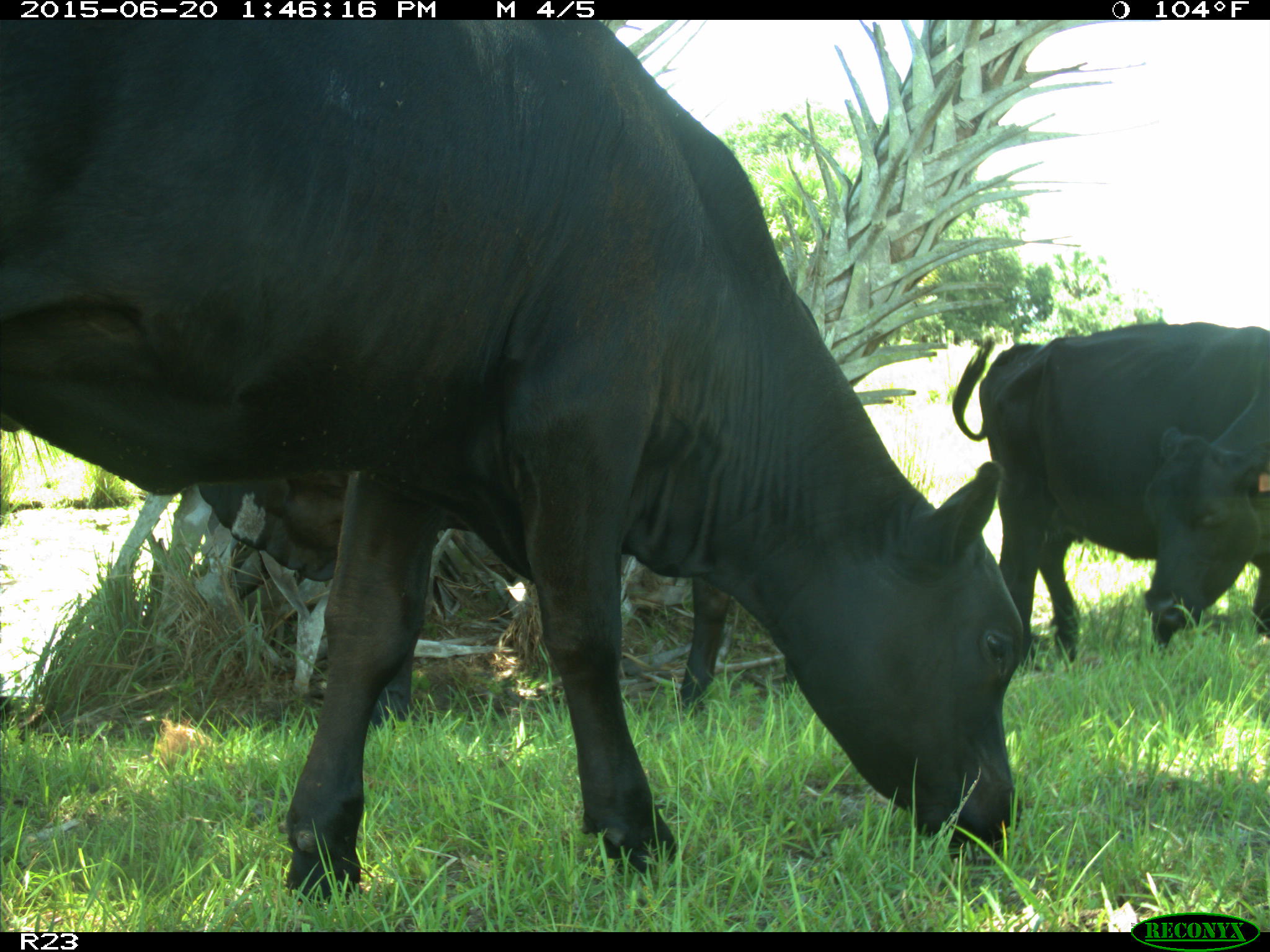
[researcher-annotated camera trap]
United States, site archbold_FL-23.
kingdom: Animalia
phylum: Chordata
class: Mammalia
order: Artiodactyla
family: Bovidae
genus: Bos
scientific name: Bos taurus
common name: domestic cow